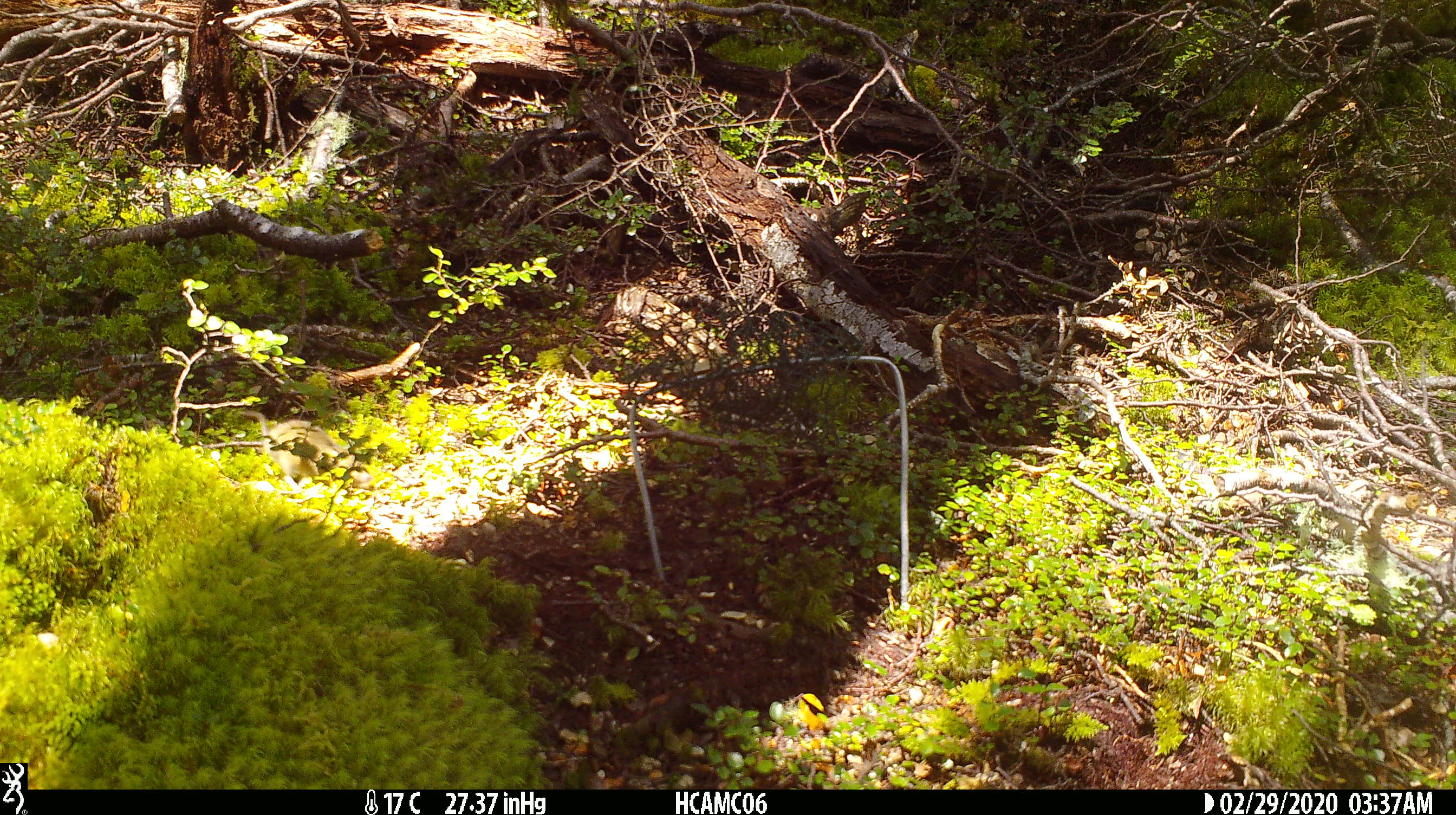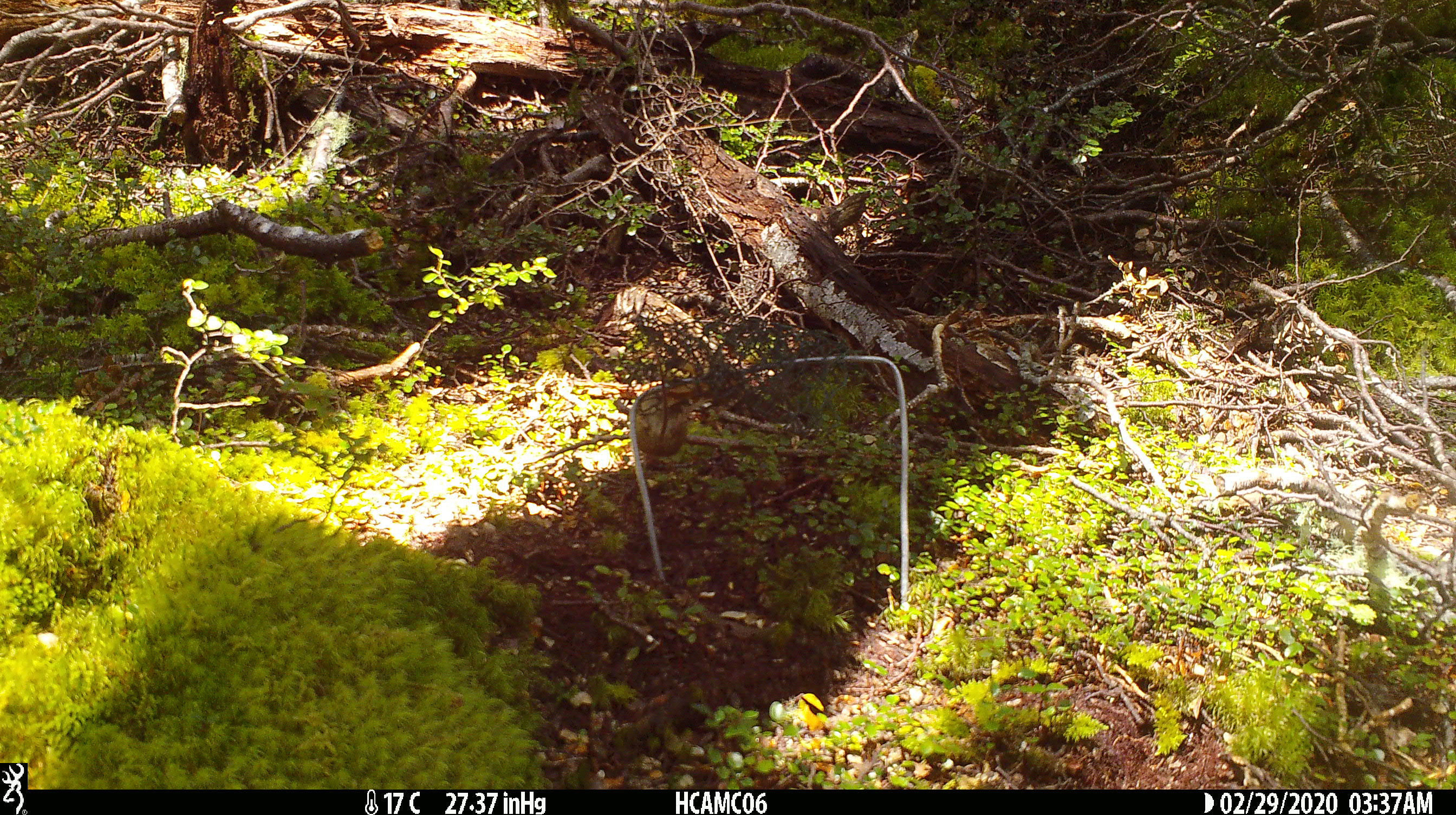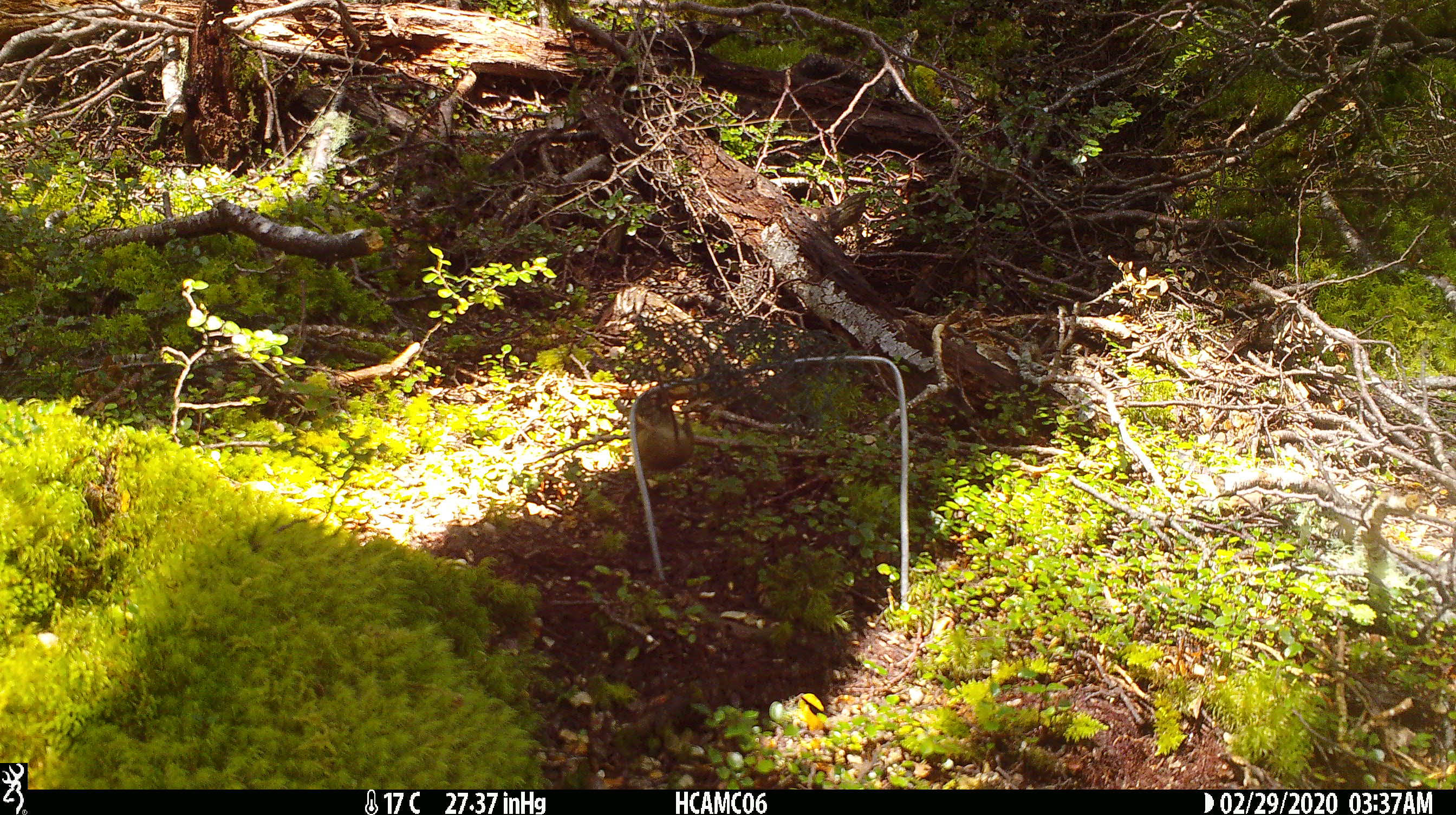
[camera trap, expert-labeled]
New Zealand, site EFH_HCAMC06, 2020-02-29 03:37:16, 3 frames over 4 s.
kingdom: Animalia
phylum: Chordata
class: Mammalia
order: Rodentia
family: Muridae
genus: Mus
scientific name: Mus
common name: mouse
Mouse (Mus).